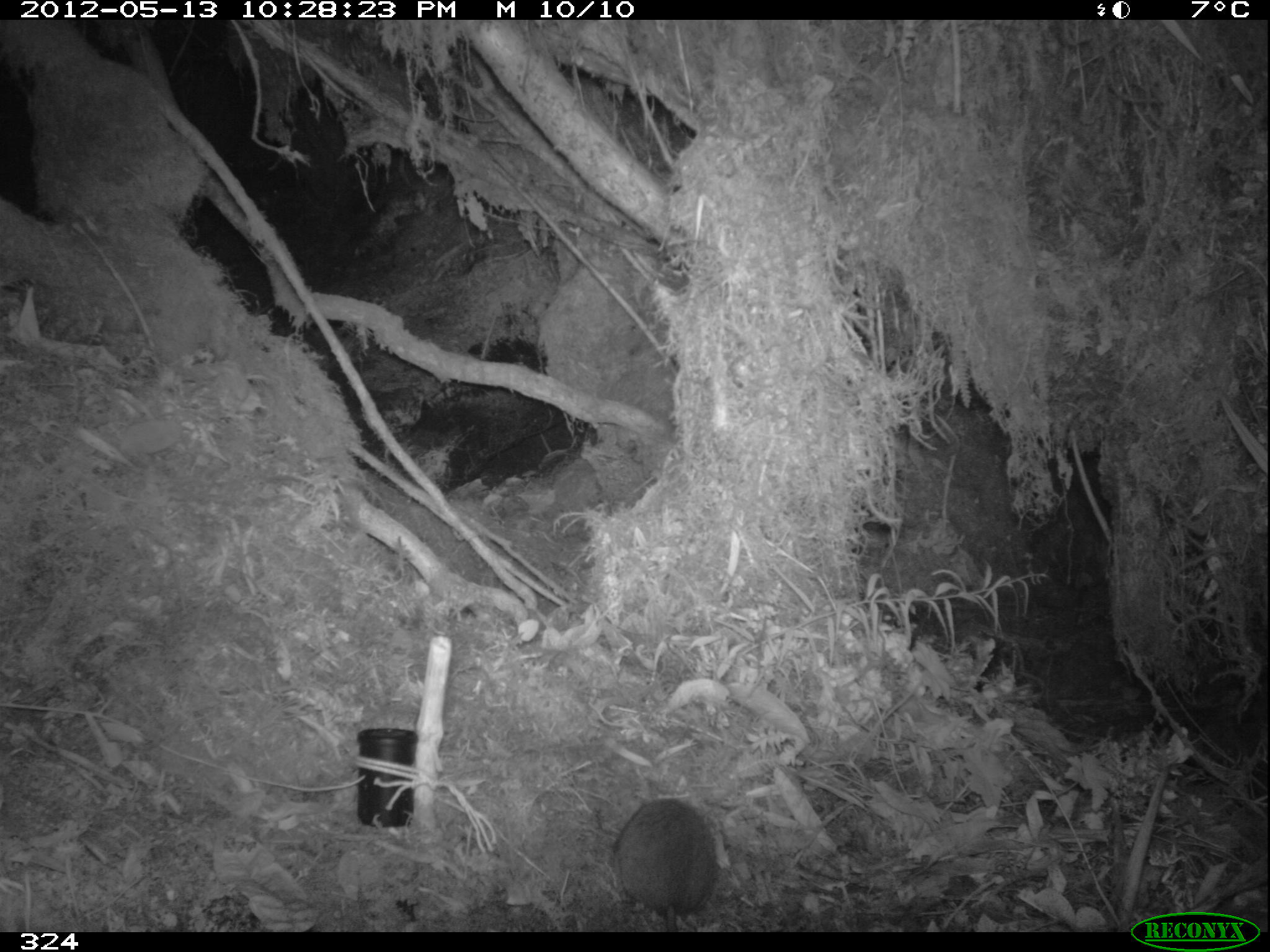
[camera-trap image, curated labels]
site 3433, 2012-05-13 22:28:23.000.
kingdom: Animalia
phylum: Chordata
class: Mammalia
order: Rodentia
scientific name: Rodentia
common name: rodents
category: unknown rodent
Unknown rodent (rodents) (Rodentia).